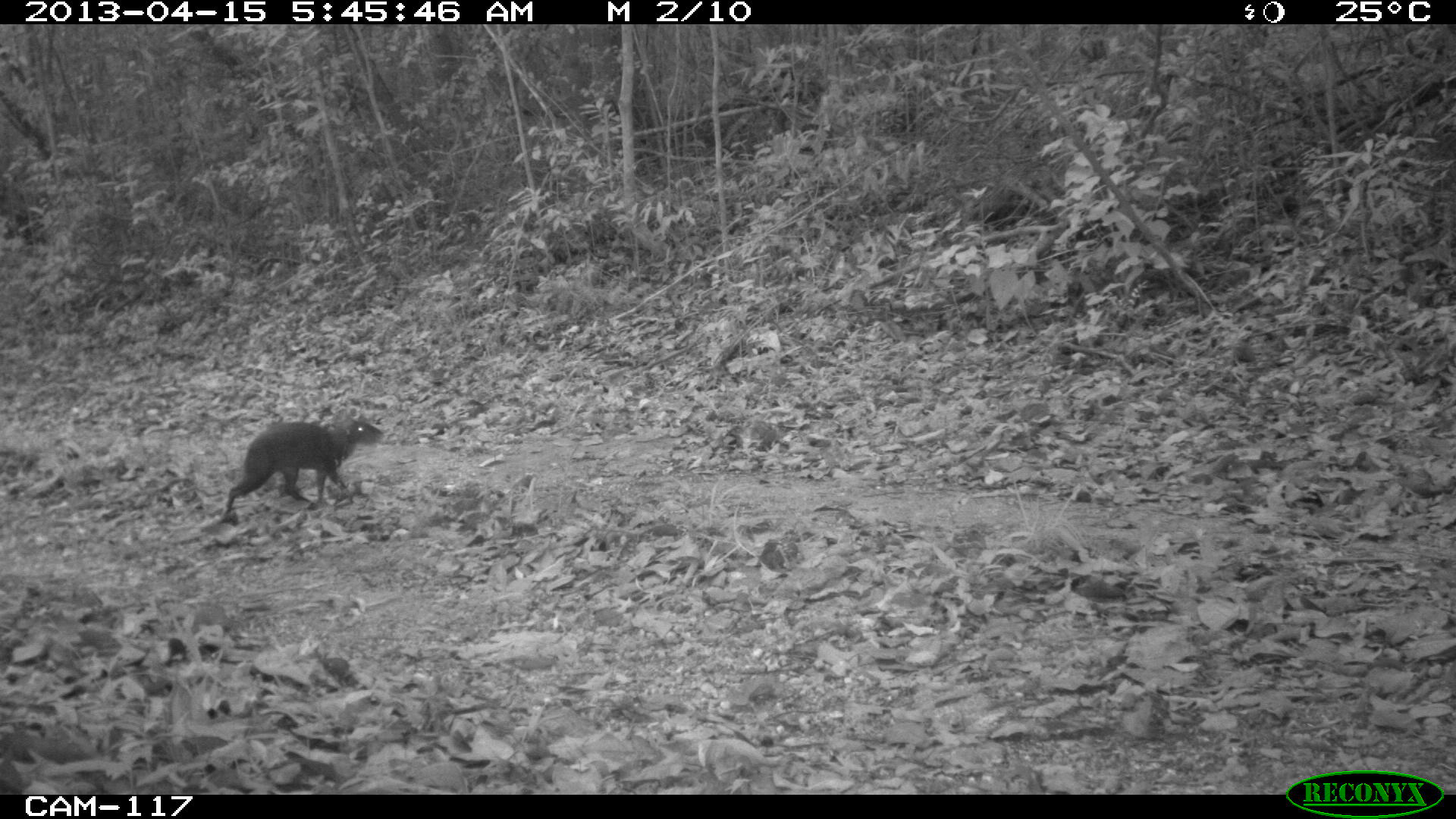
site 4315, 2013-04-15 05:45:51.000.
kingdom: Animalia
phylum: Chordata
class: Mammalia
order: Rodentia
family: Dasyproctidae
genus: Dasyprocta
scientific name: Dasyprocta punctata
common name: central american agouti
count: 1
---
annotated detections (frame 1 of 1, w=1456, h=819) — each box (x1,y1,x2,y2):
dasyprocta punctata: (225,419,384,510)